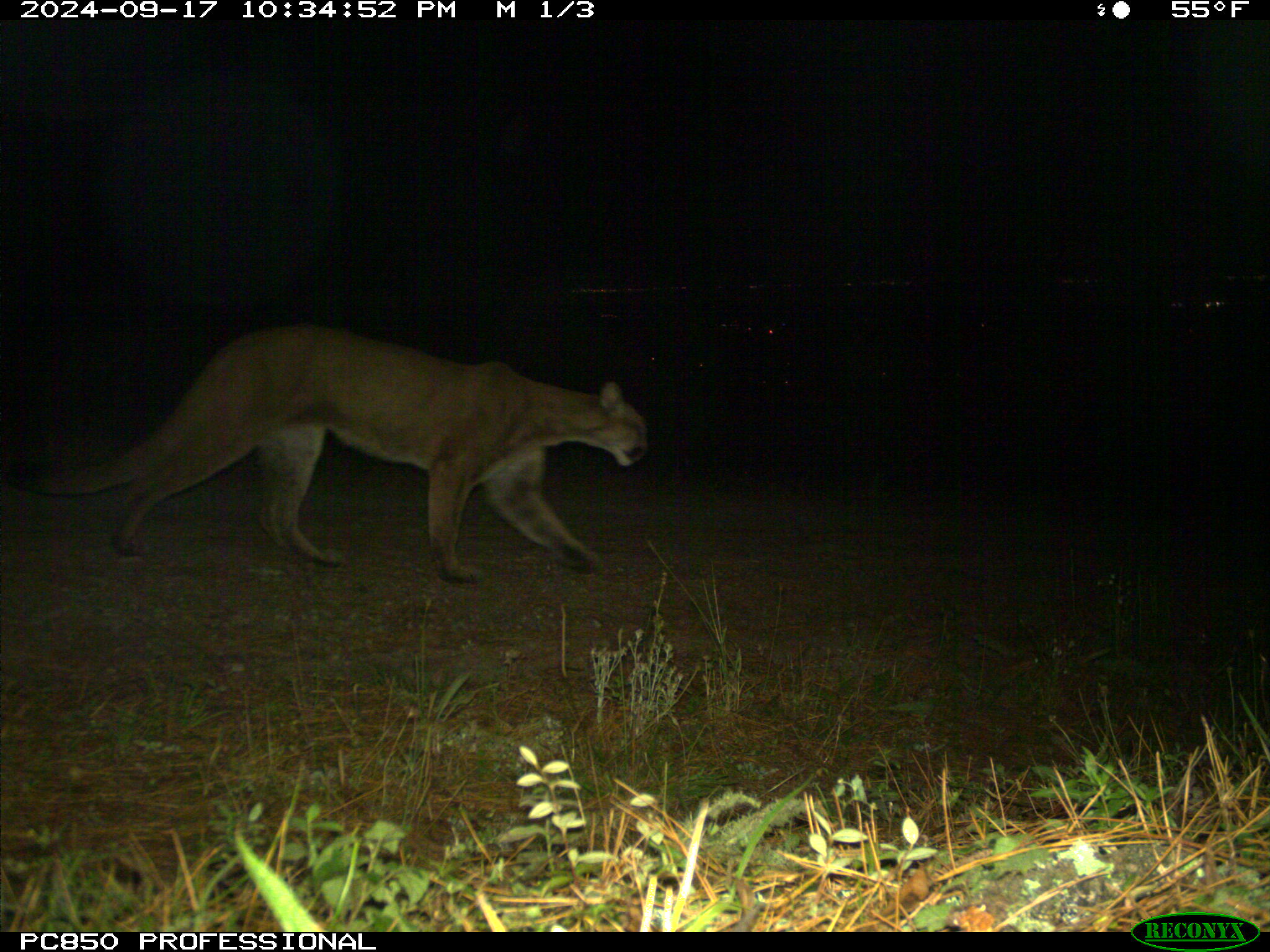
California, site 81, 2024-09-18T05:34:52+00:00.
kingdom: Animalia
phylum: Chordata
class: Mammalia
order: Carnivora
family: Felidae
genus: Puma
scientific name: Puma concolor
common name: puma